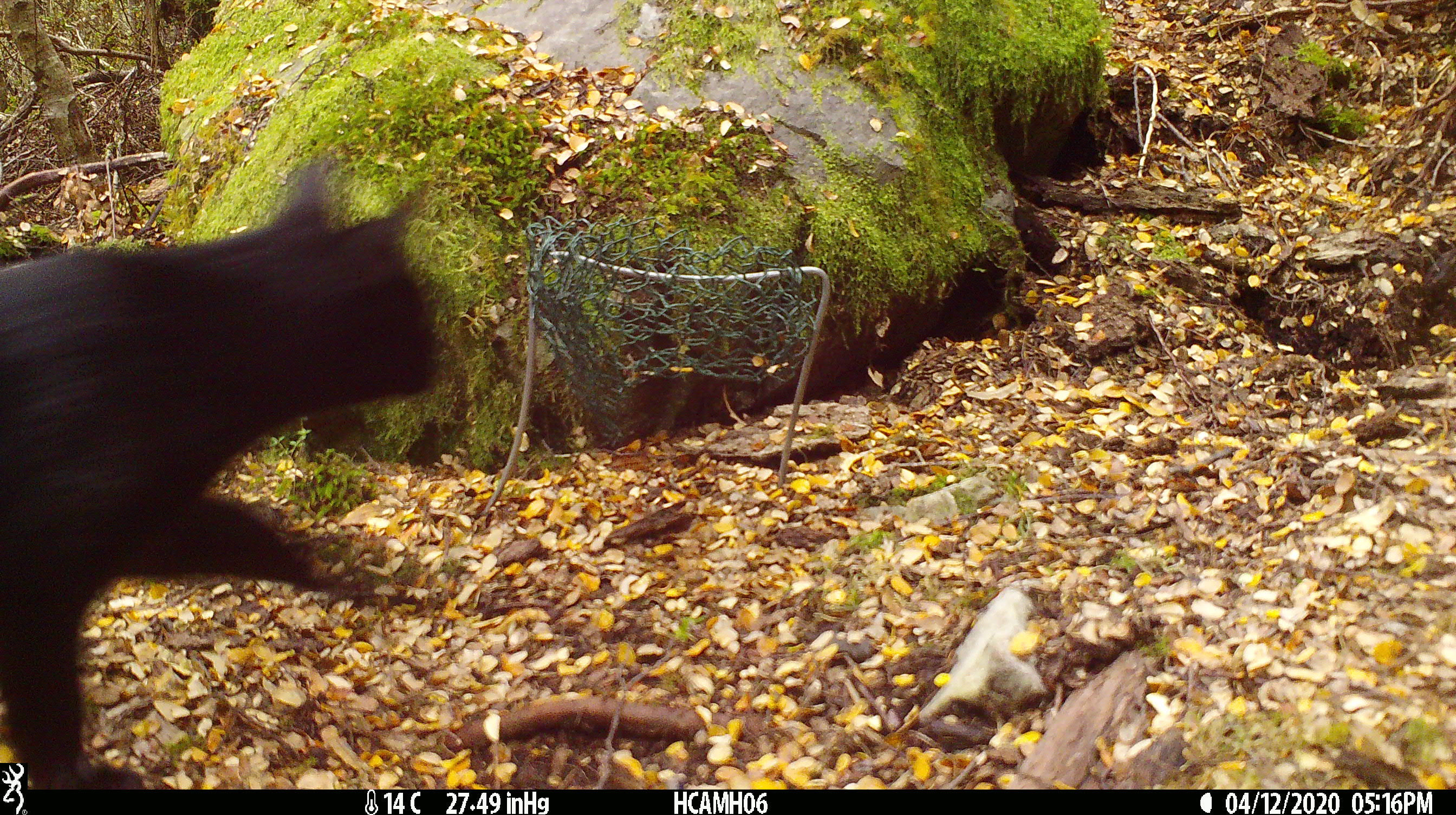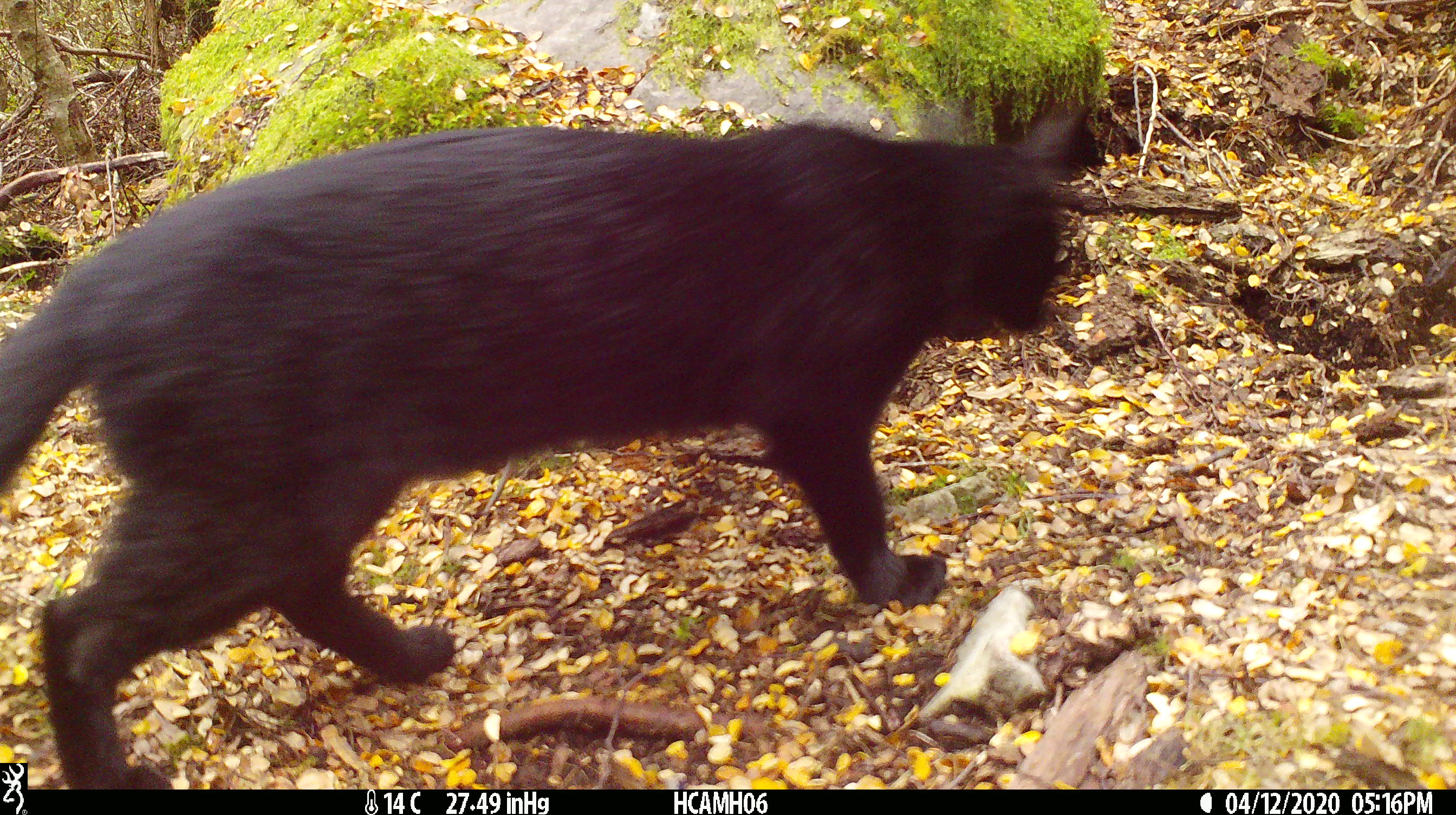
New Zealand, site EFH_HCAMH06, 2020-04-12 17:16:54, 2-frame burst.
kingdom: Animalia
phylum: Chordata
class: Mammalia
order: Carnivora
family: Felidae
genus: Felis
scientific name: Felis catus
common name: domestic cat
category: cat